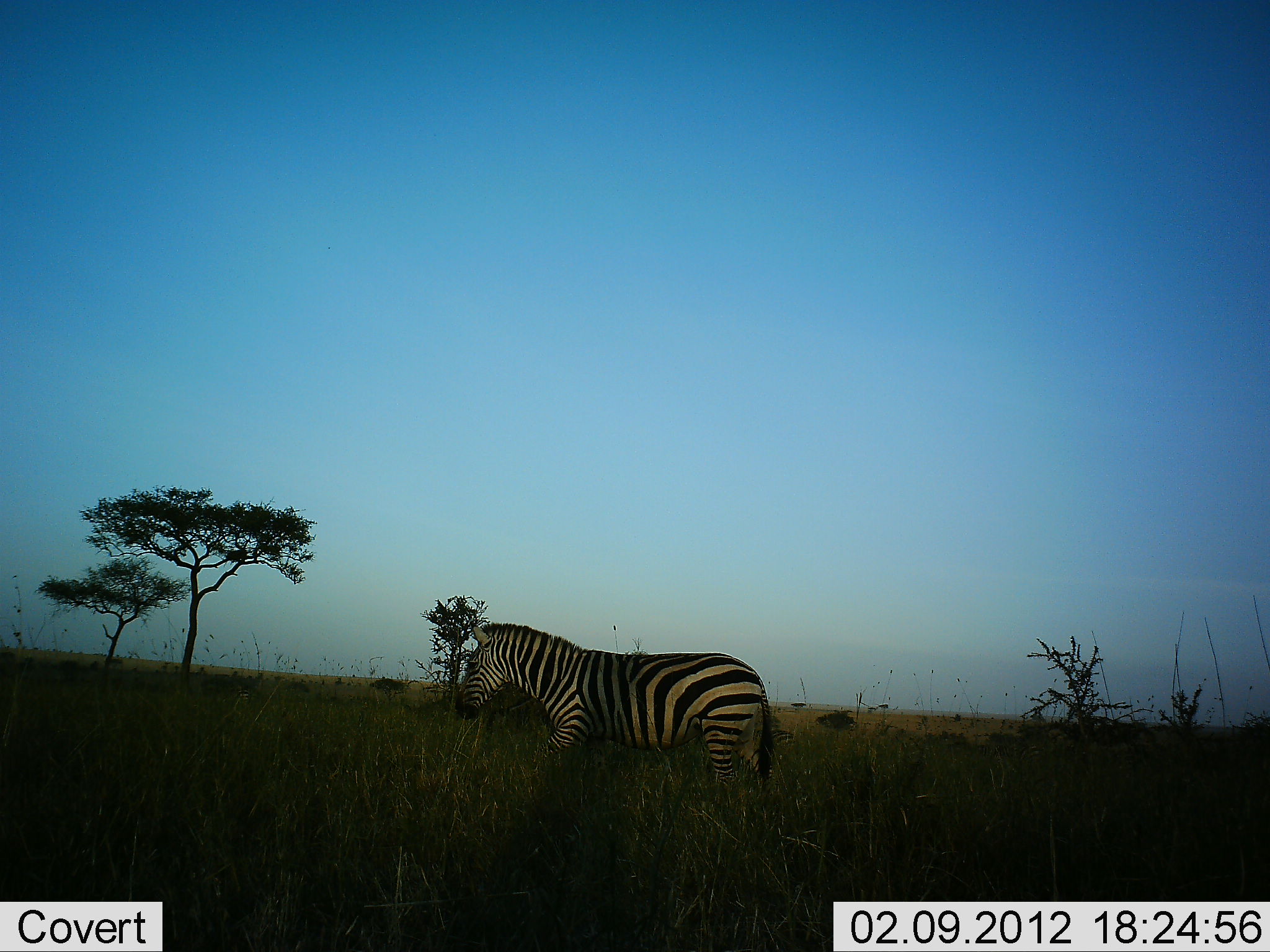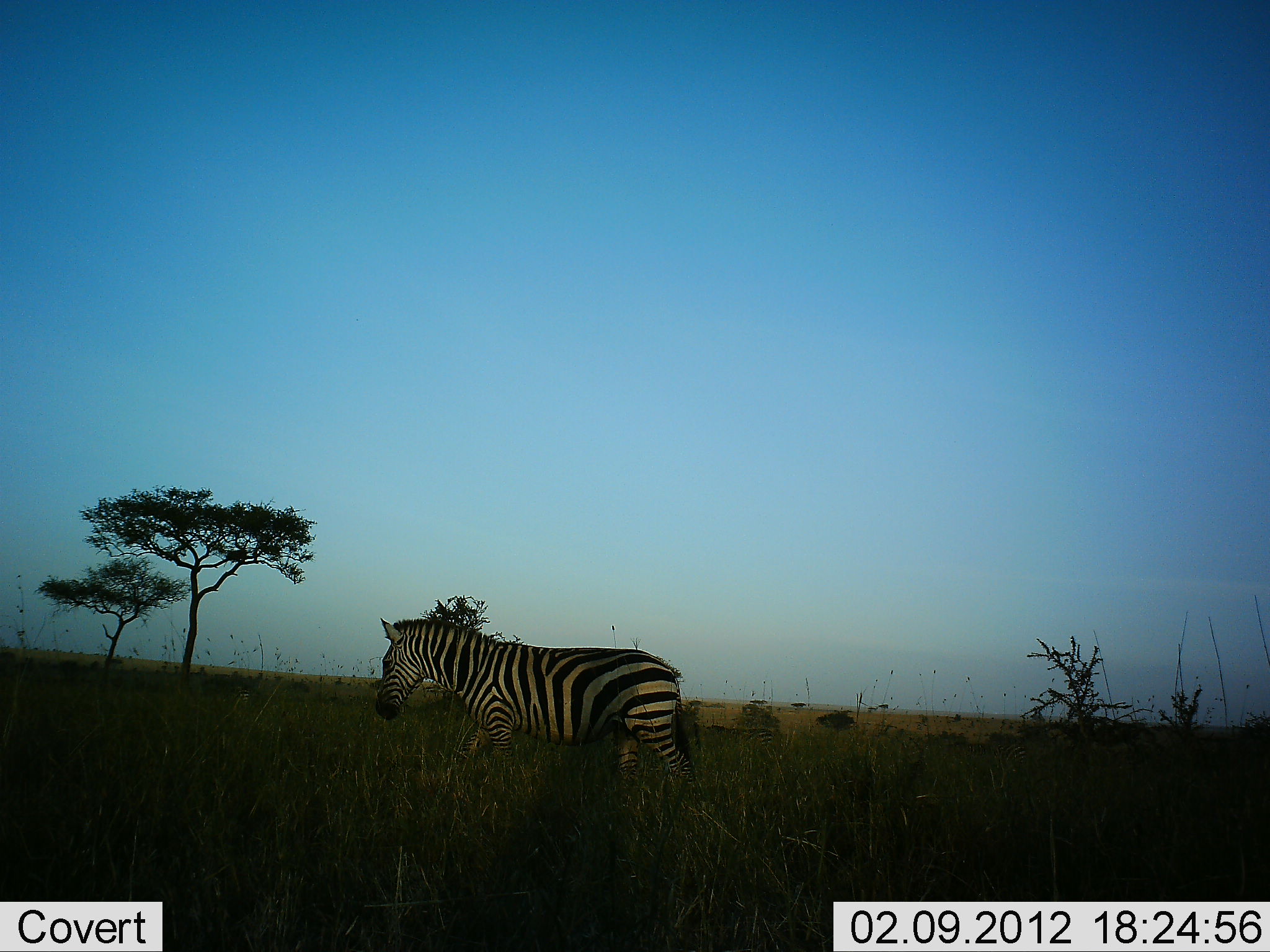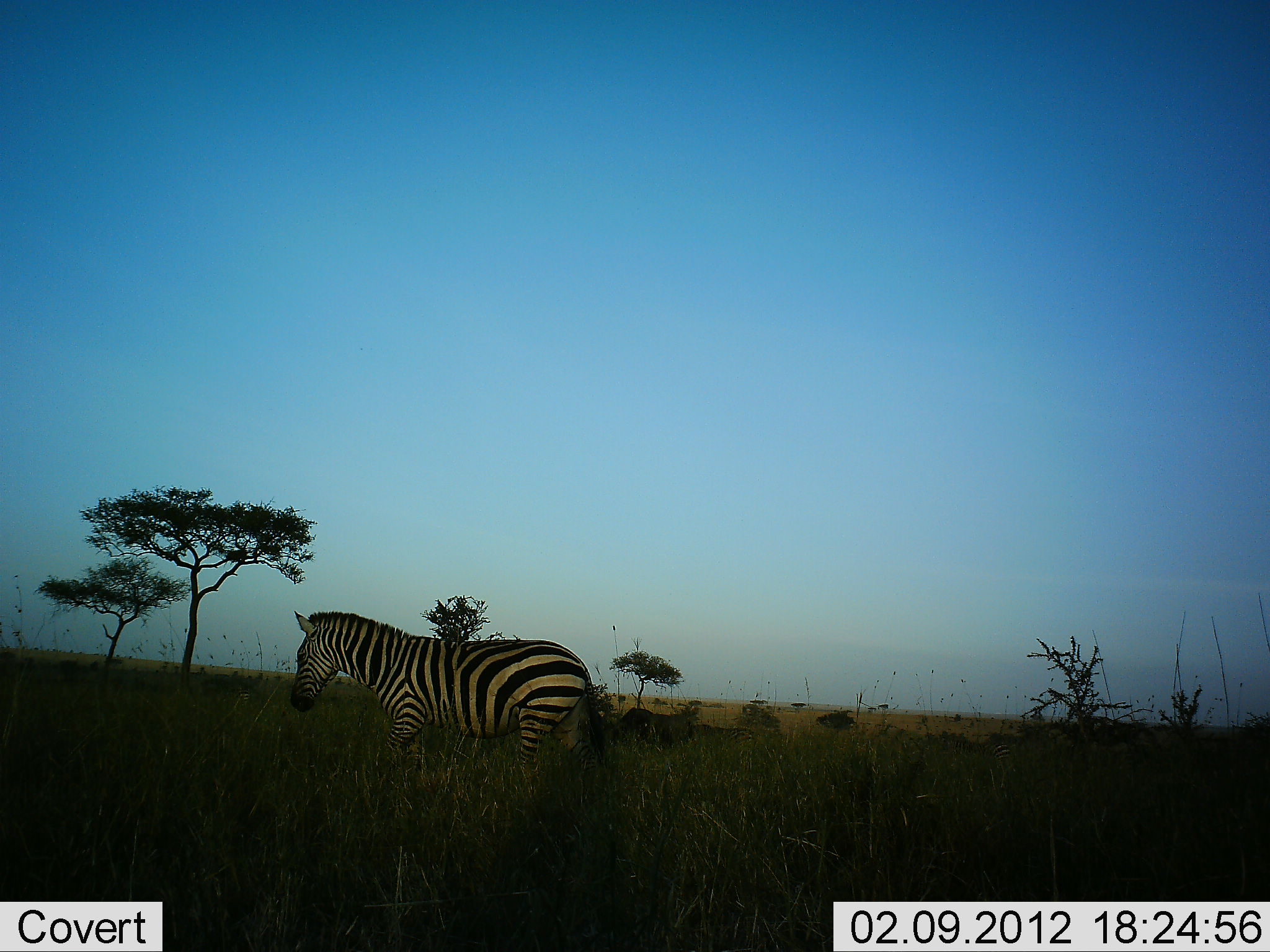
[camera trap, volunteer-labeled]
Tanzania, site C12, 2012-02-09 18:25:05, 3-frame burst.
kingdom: Animalia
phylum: Chordata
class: Mammalia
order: Perissodactyla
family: Equidae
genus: Equus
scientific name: Equus quagga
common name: plains zebra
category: zebra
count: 1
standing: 11%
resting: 0%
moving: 89%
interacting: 4%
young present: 0%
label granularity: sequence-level